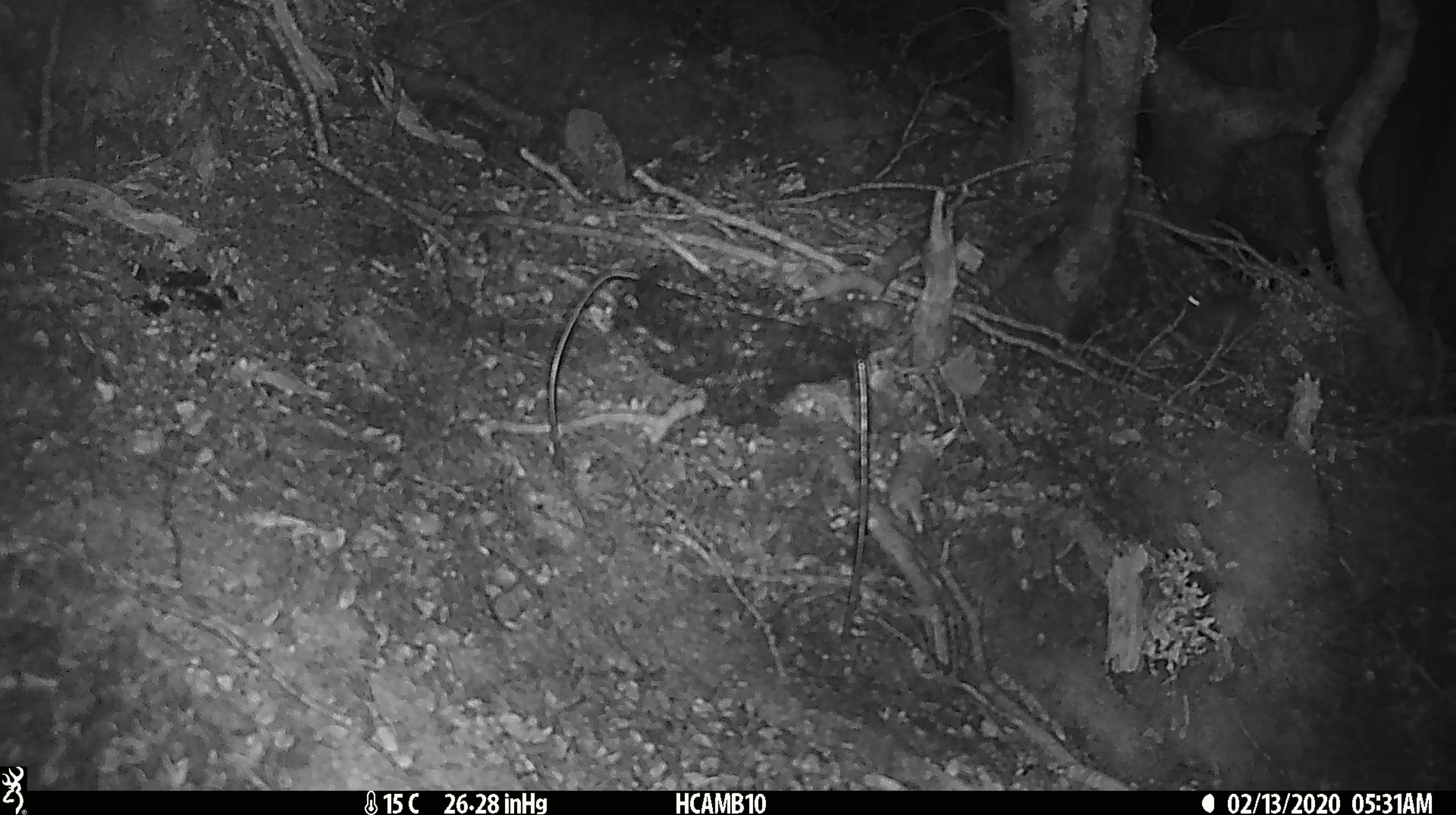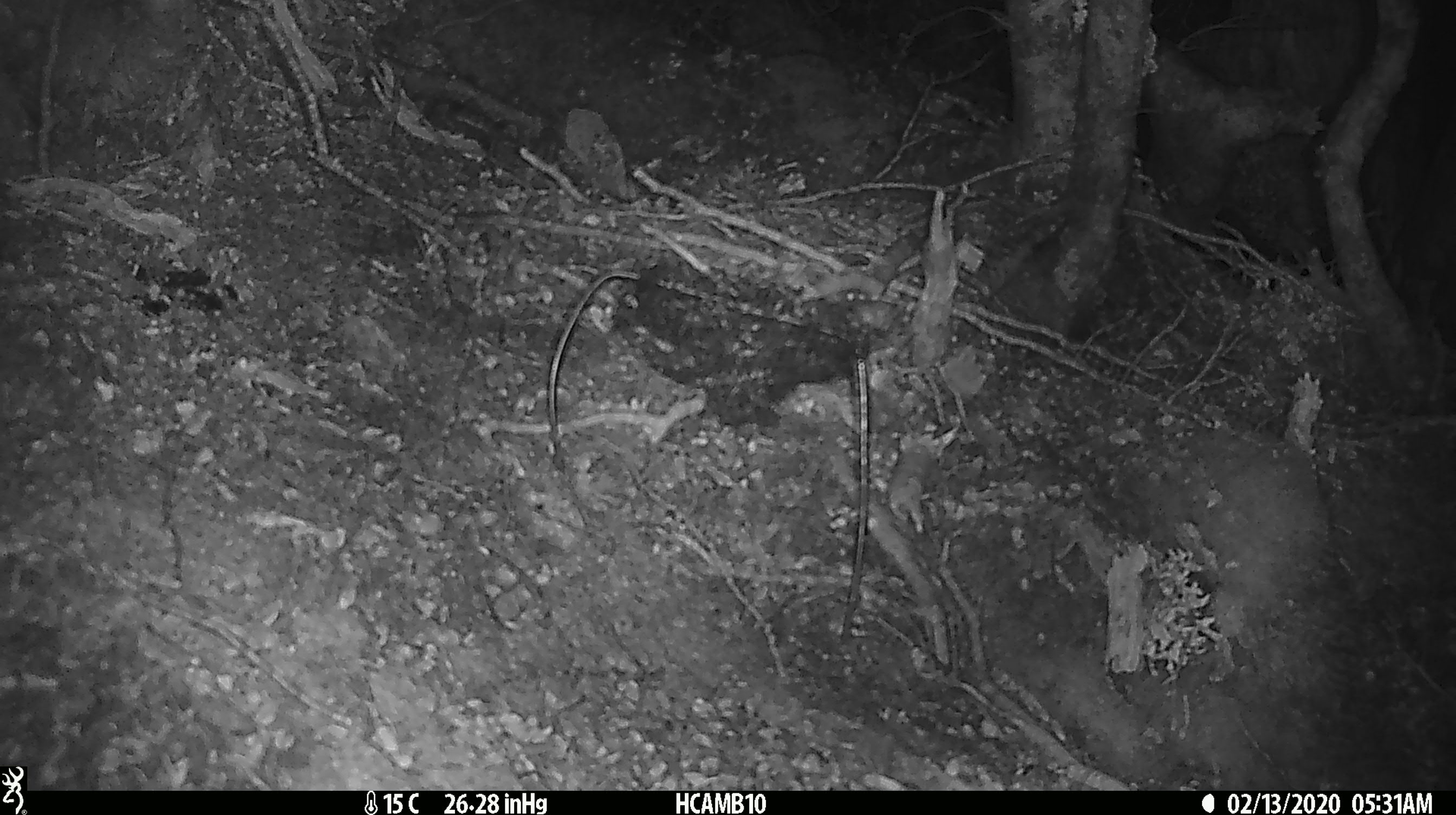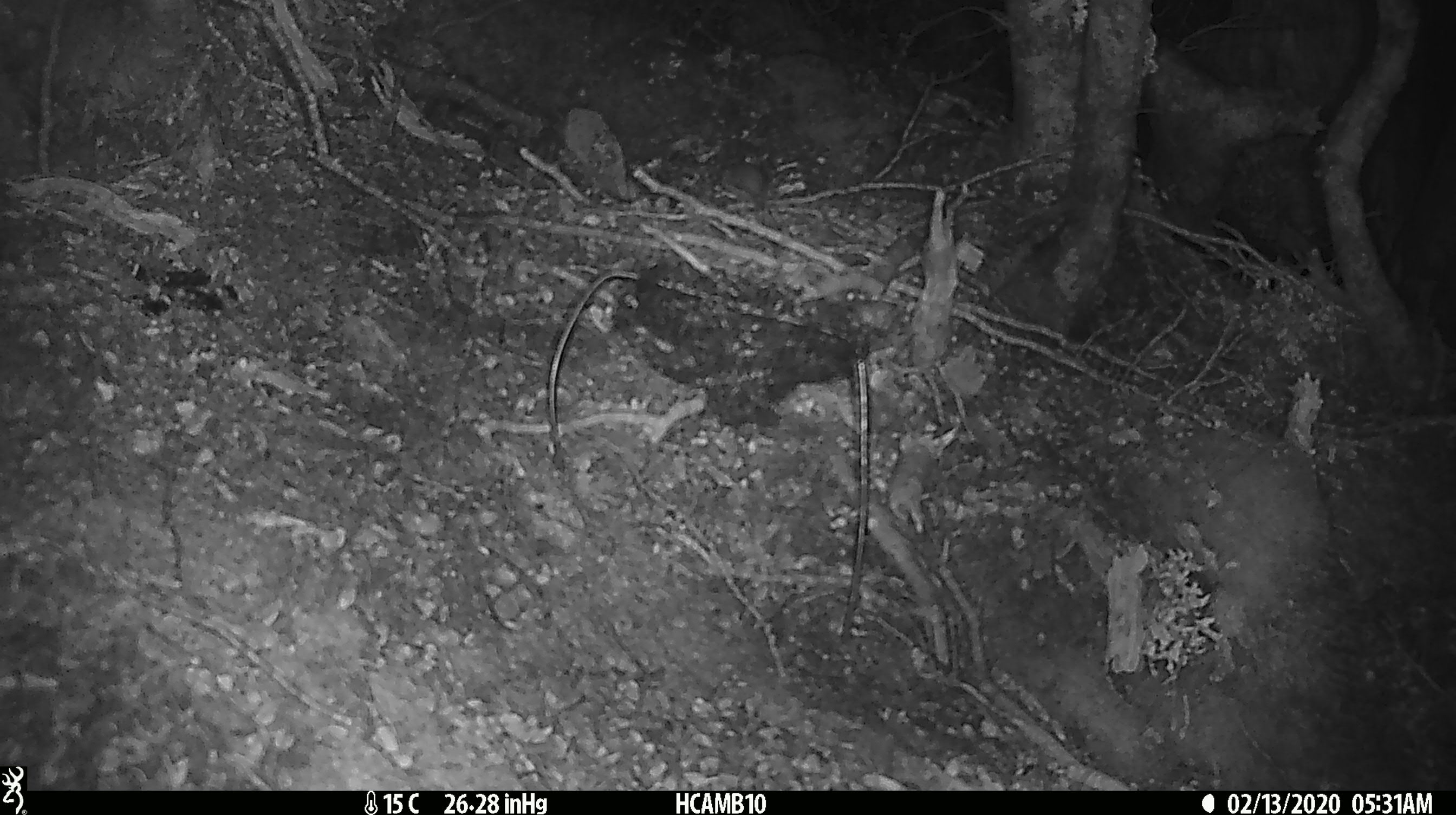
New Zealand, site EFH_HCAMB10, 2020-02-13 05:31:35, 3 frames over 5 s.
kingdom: Animalia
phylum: Chordata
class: Mammalia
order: Rodentia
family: Muridae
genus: Mus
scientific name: Mus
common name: mouse